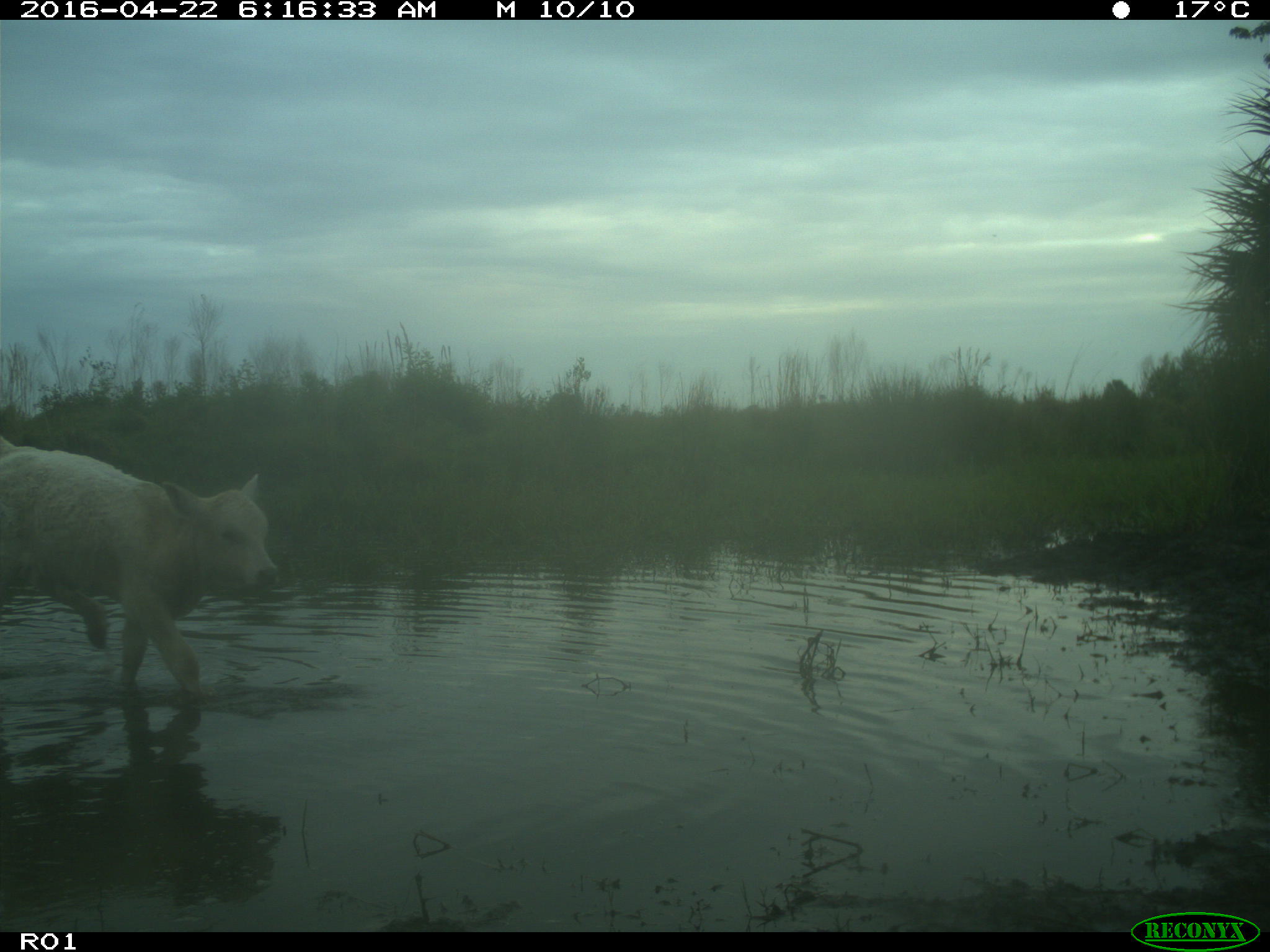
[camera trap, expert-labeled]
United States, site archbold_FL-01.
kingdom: Animalia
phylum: Chordata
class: Mammalia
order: Artiodactyla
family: Bovidae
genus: Bos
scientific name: Bos taurus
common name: domestic cow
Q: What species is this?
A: Bos taurus (domestic cow).